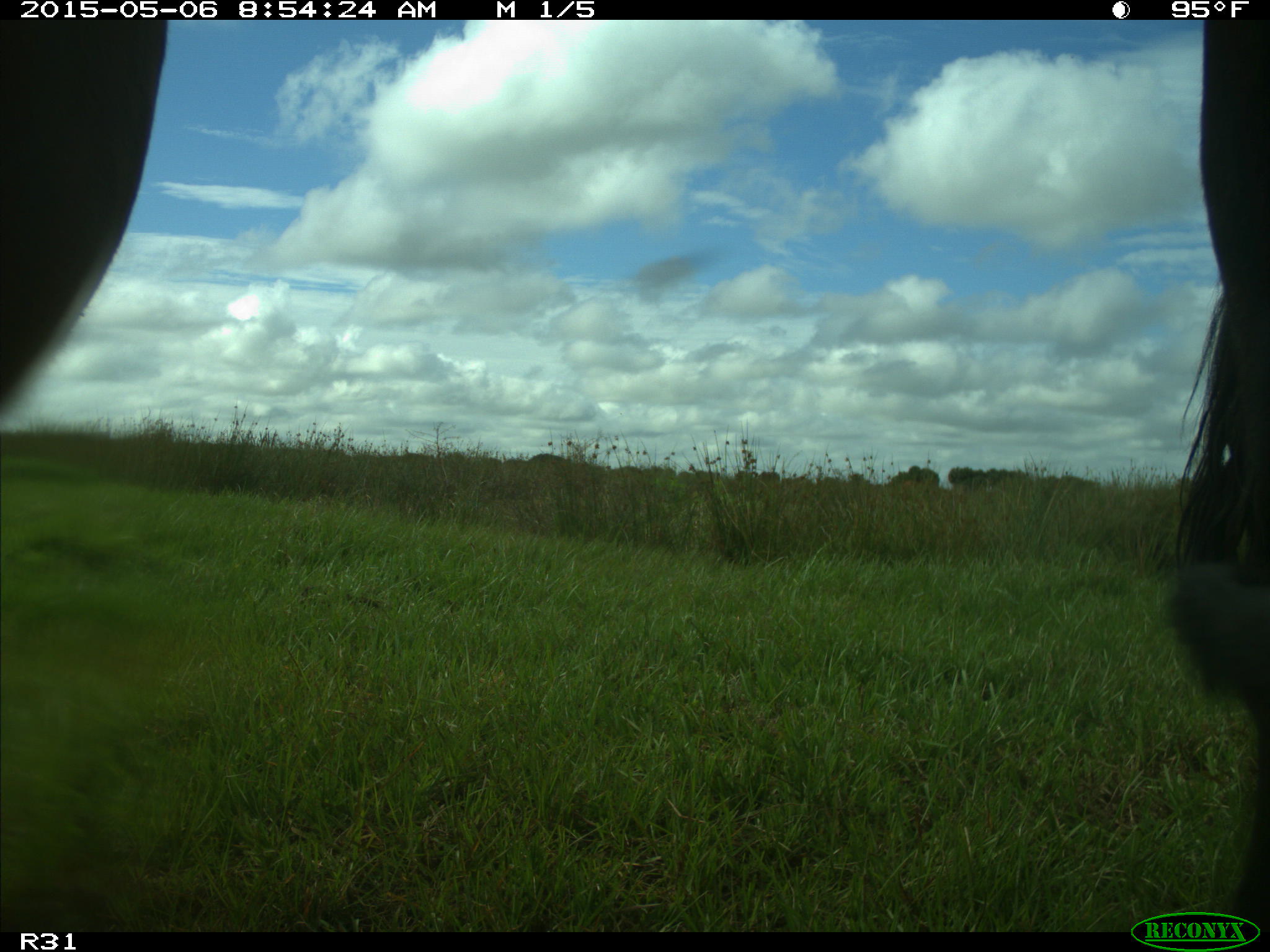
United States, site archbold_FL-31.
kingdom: Animalia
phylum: Chordata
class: Mammalia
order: Artiodactyla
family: Bovidae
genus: Bos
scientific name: Bos taurus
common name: domestic cow